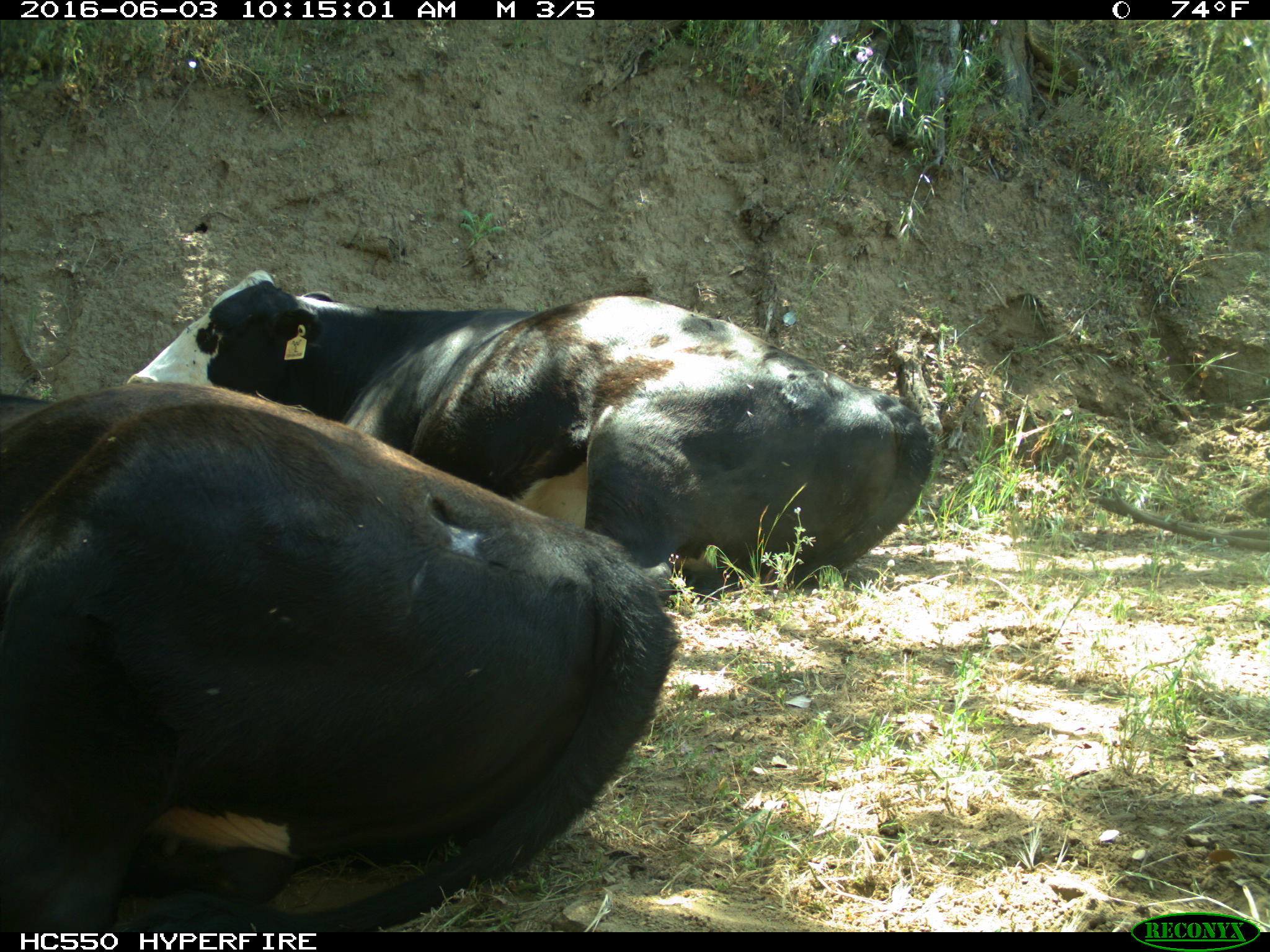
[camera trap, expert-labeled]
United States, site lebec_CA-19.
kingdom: Animalia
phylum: Chordata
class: Mammalia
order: Artiodactyla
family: Bovidae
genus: Bos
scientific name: Bos taurus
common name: domestic cow